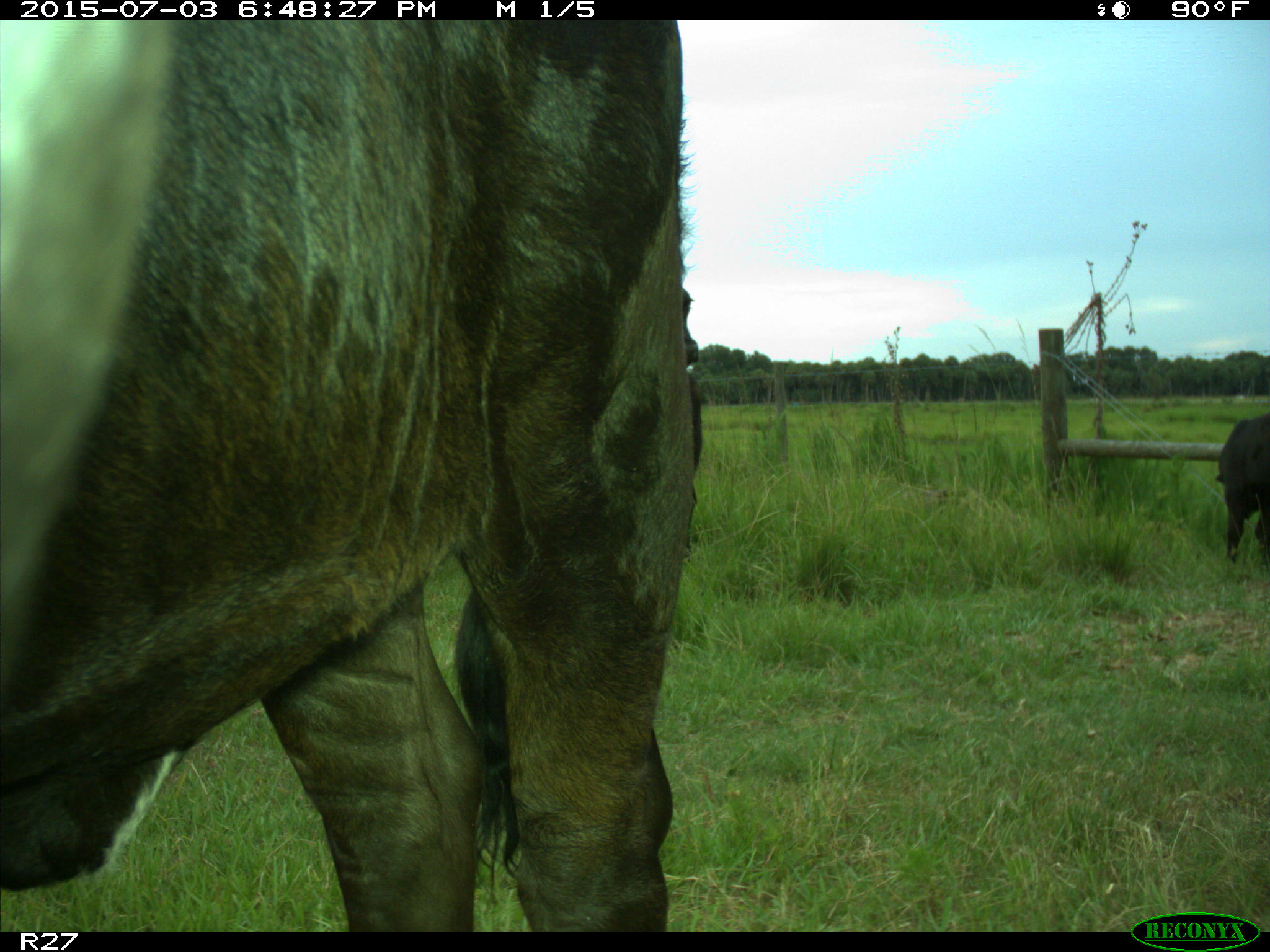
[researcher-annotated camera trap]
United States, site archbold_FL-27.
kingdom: Animalia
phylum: Chordata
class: Mammalia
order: Artiodactyla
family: Bovidae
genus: Bos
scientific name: Bos taurus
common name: domestic cow